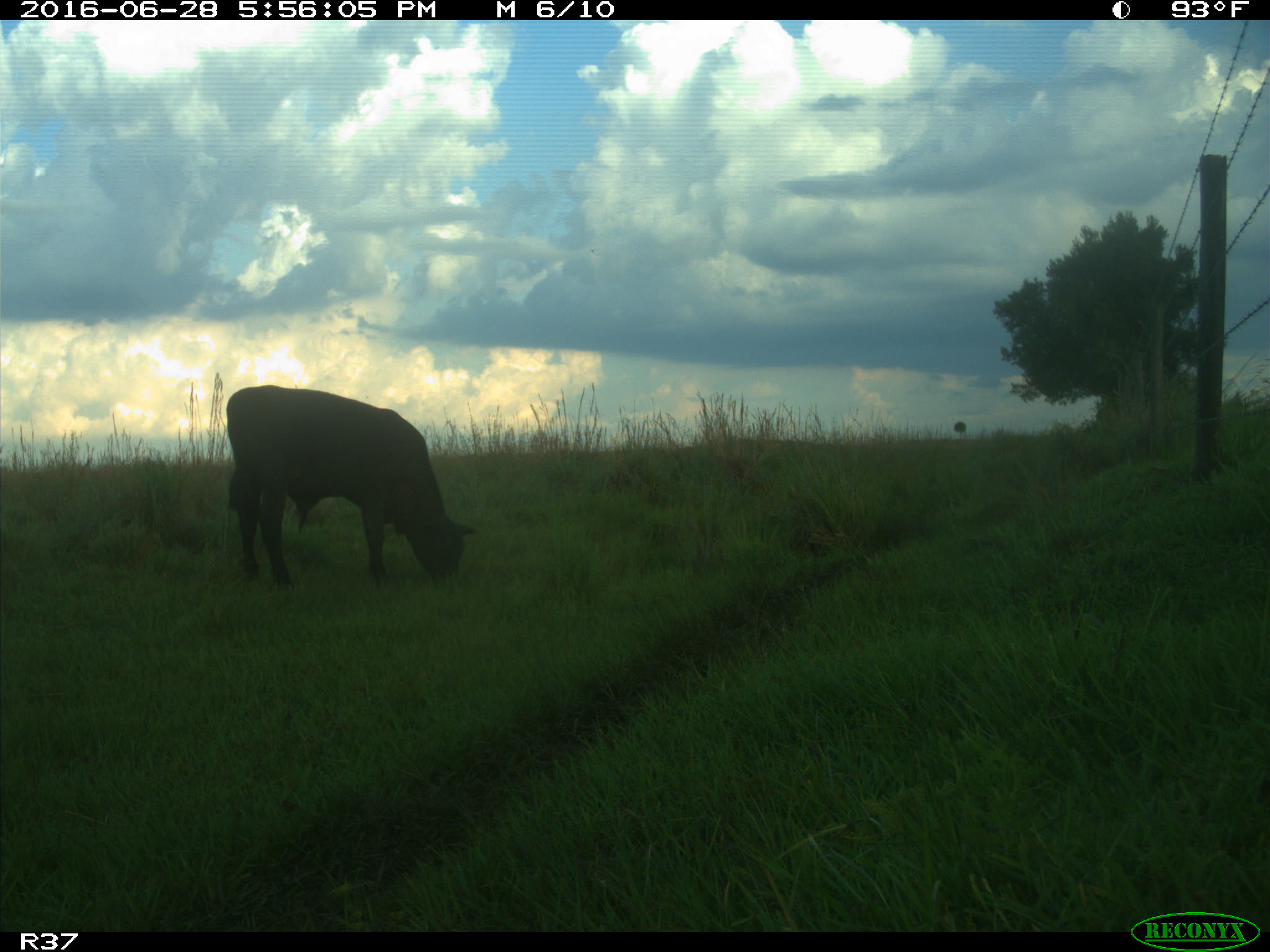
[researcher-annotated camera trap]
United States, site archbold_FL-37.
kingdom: Animalia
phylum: Chordata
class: Mammalia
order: Artiodactyla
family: Bovidae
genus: Bos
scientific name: Bos taurus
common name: domestic cow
Bos taurus (domestic cow).